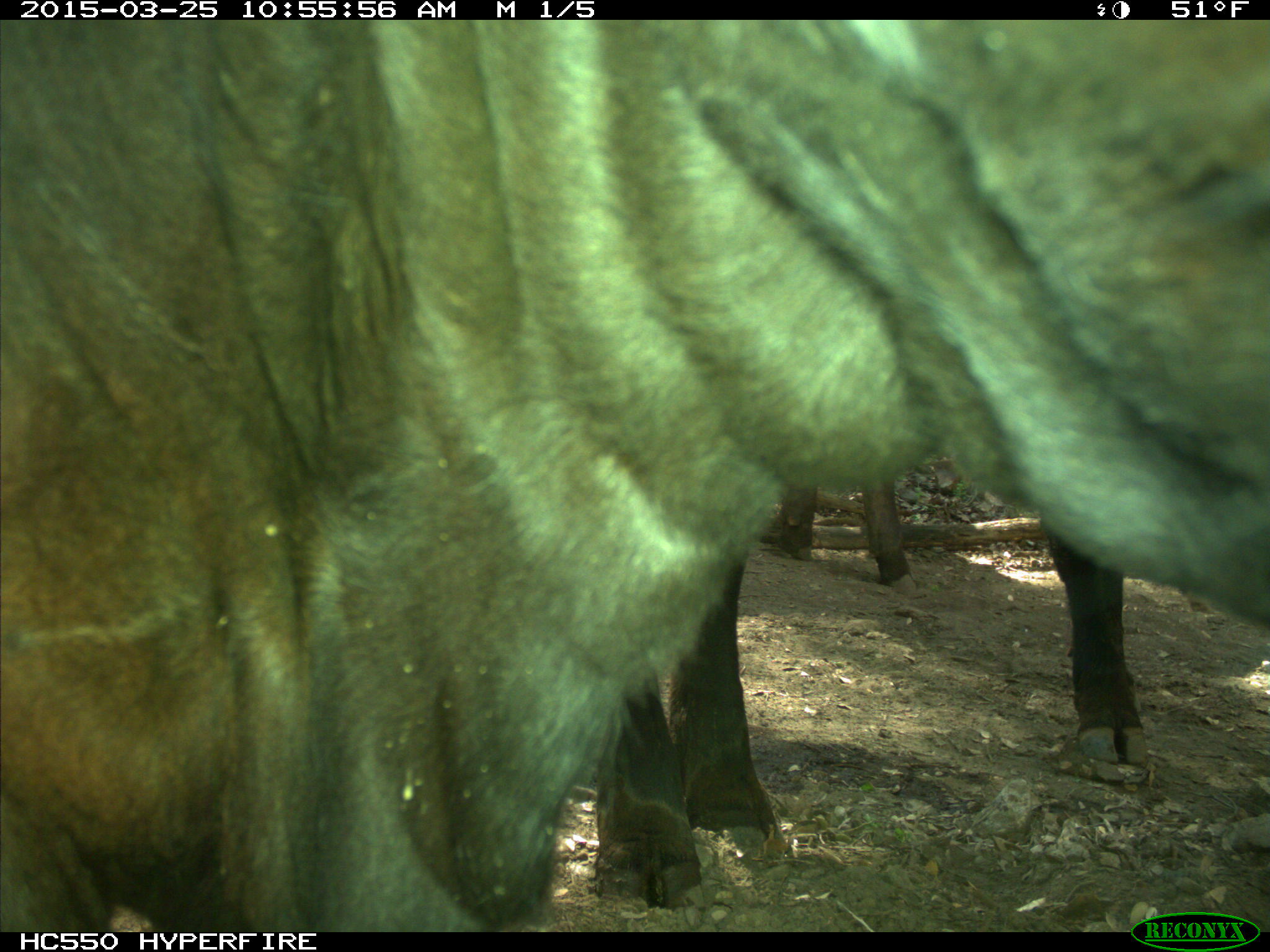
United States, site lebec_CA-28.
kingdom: Animalia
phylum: Chordata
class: Mammalia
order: Artiodactyla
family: Bovidae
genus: Bos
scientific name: Bos taurus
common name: domestic cow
Bos taurus (domestic cow).